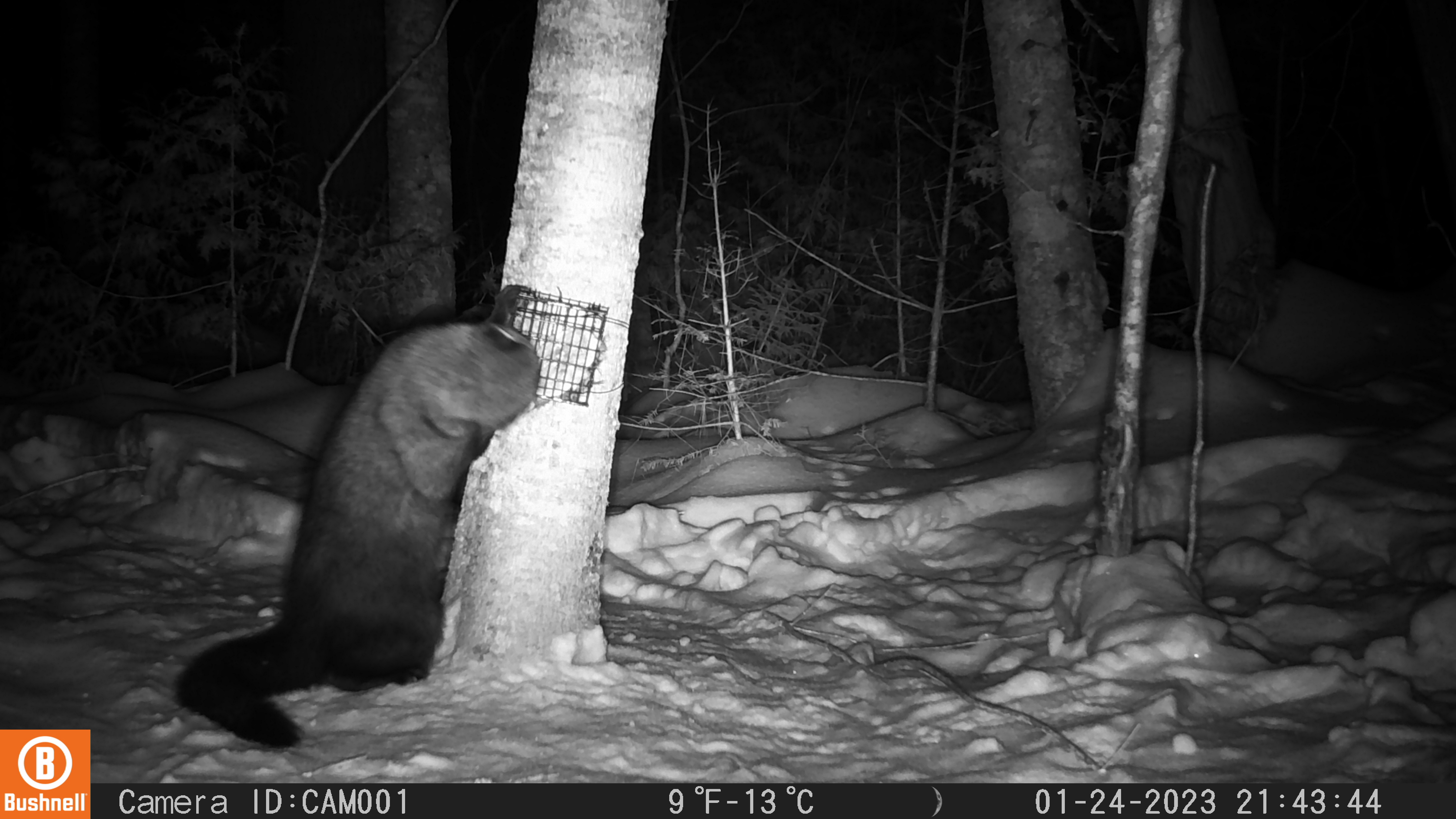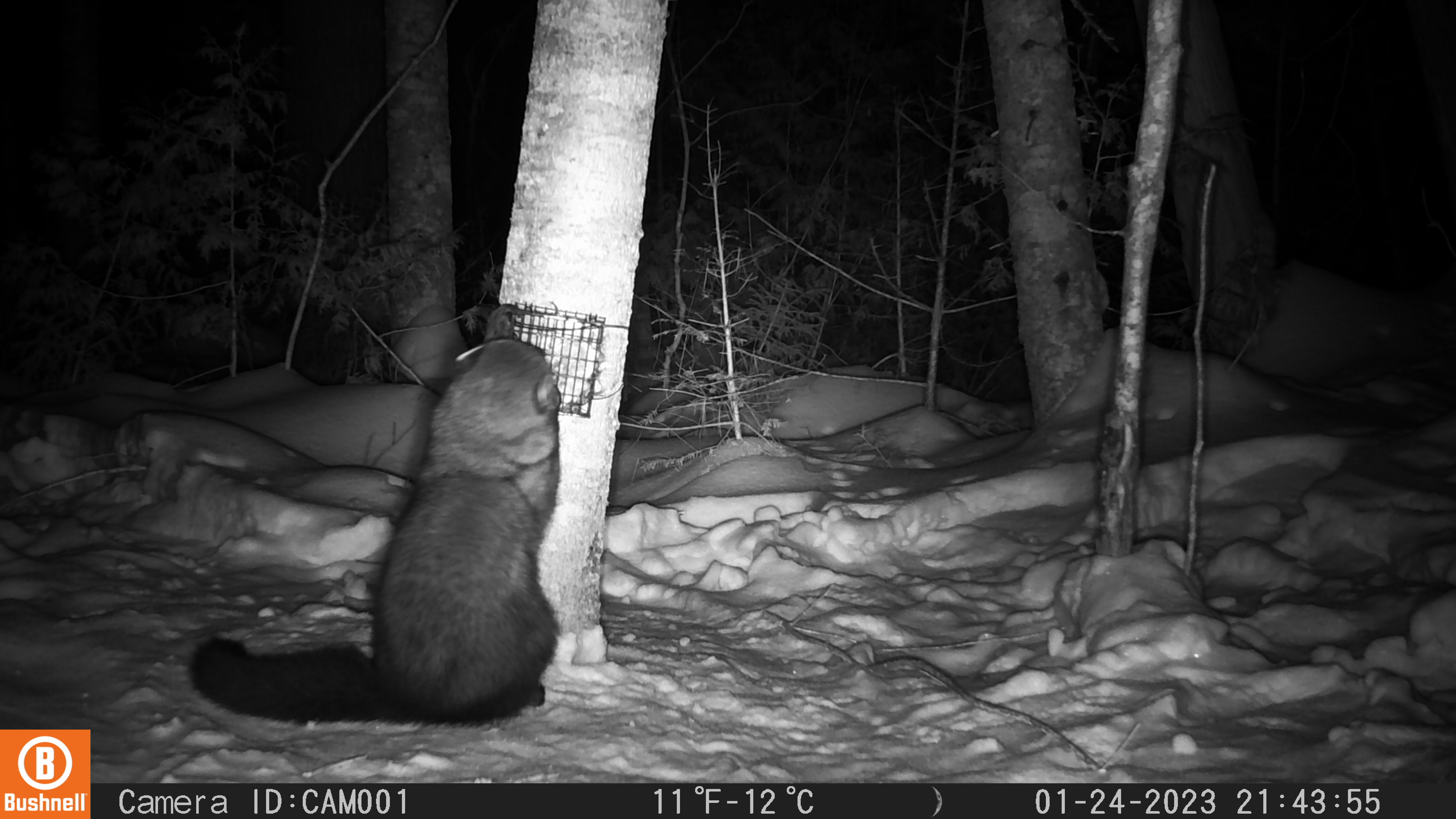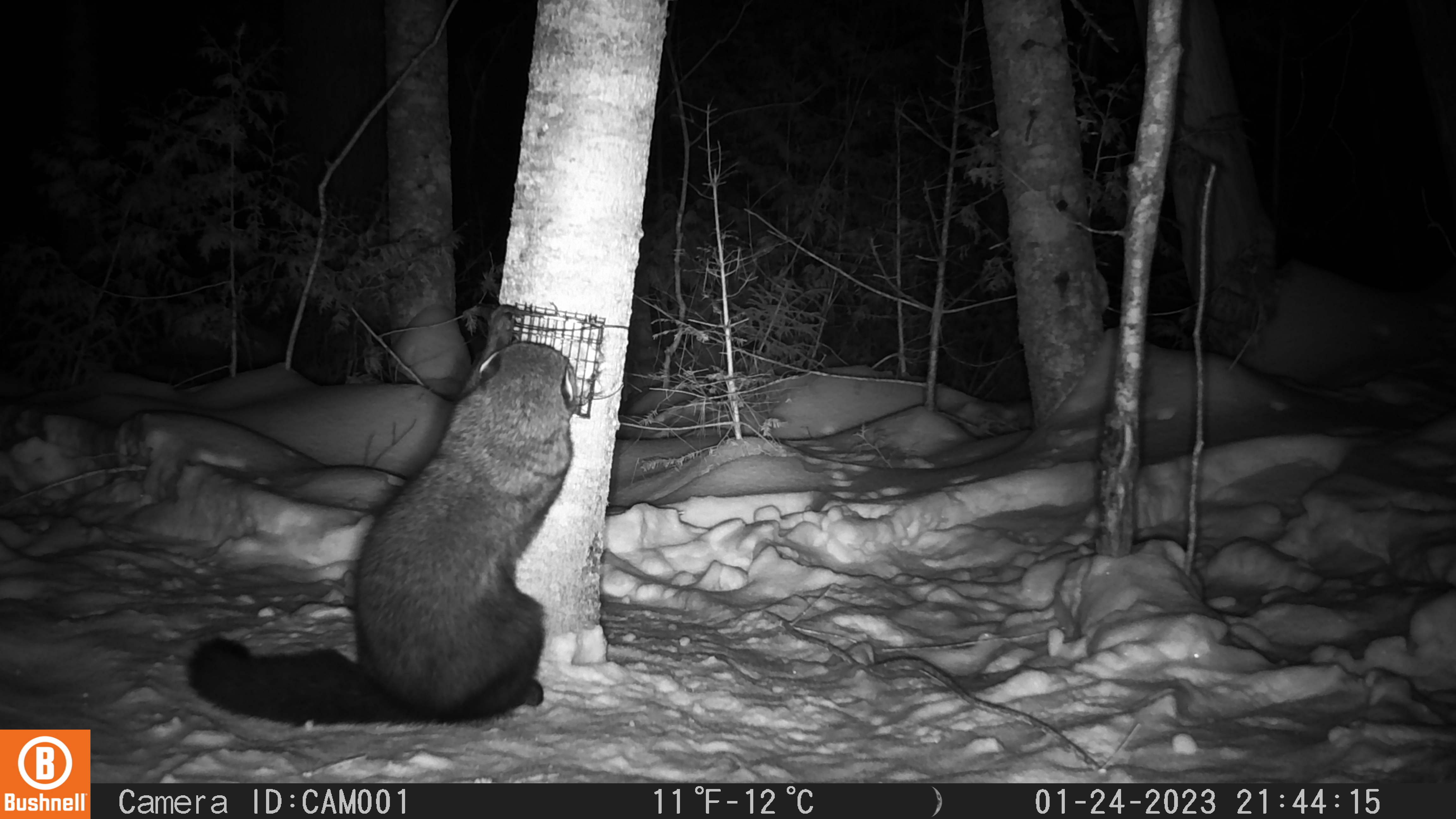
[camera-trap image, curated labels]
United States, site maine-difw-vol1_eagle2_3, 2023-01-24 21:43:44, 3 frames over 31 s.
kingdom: Animalia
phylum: Chordata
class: Mammalia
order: Carnivora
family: Mustelidae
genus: Pekania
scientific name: Pekania pennanti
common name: fisher